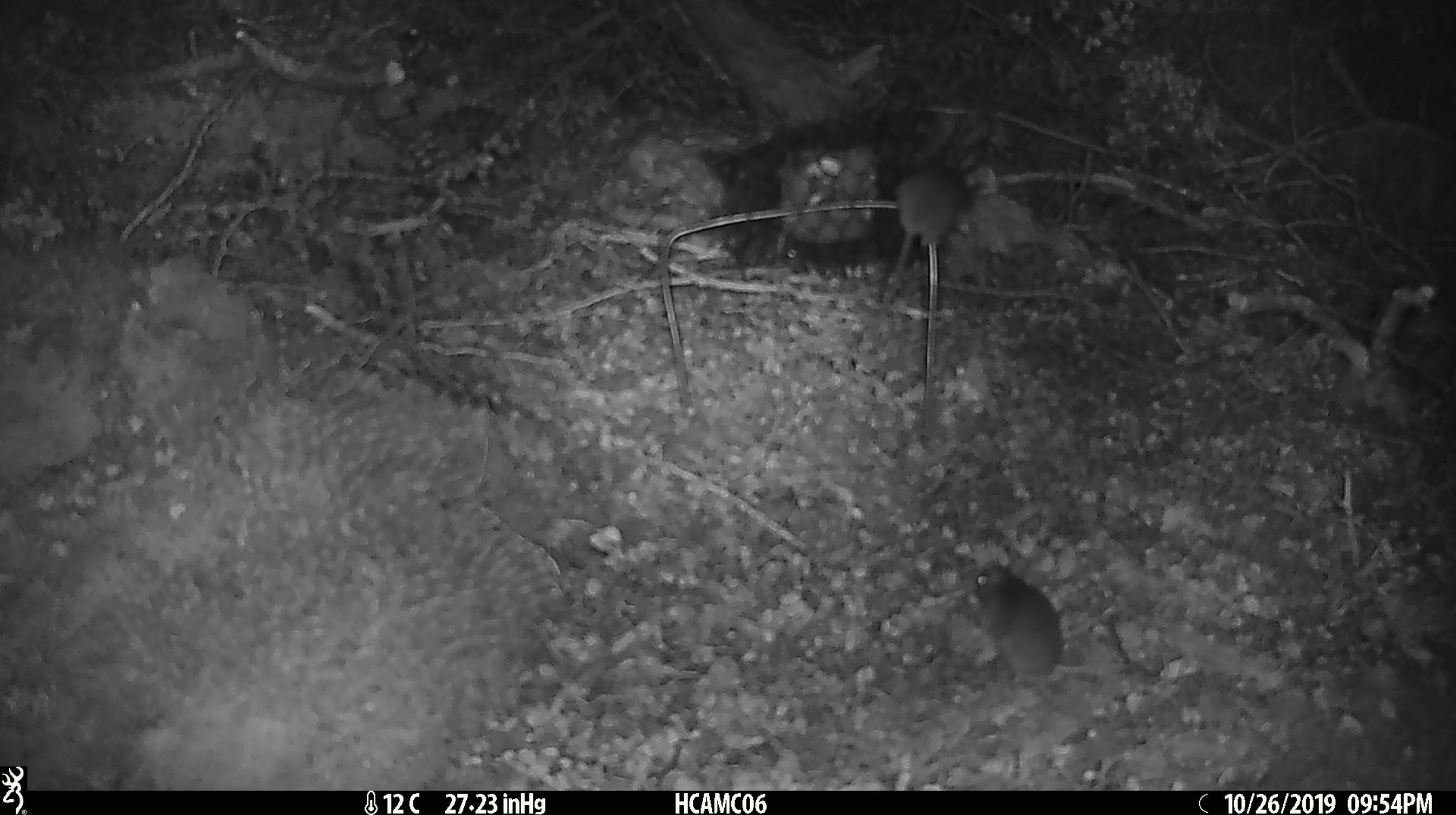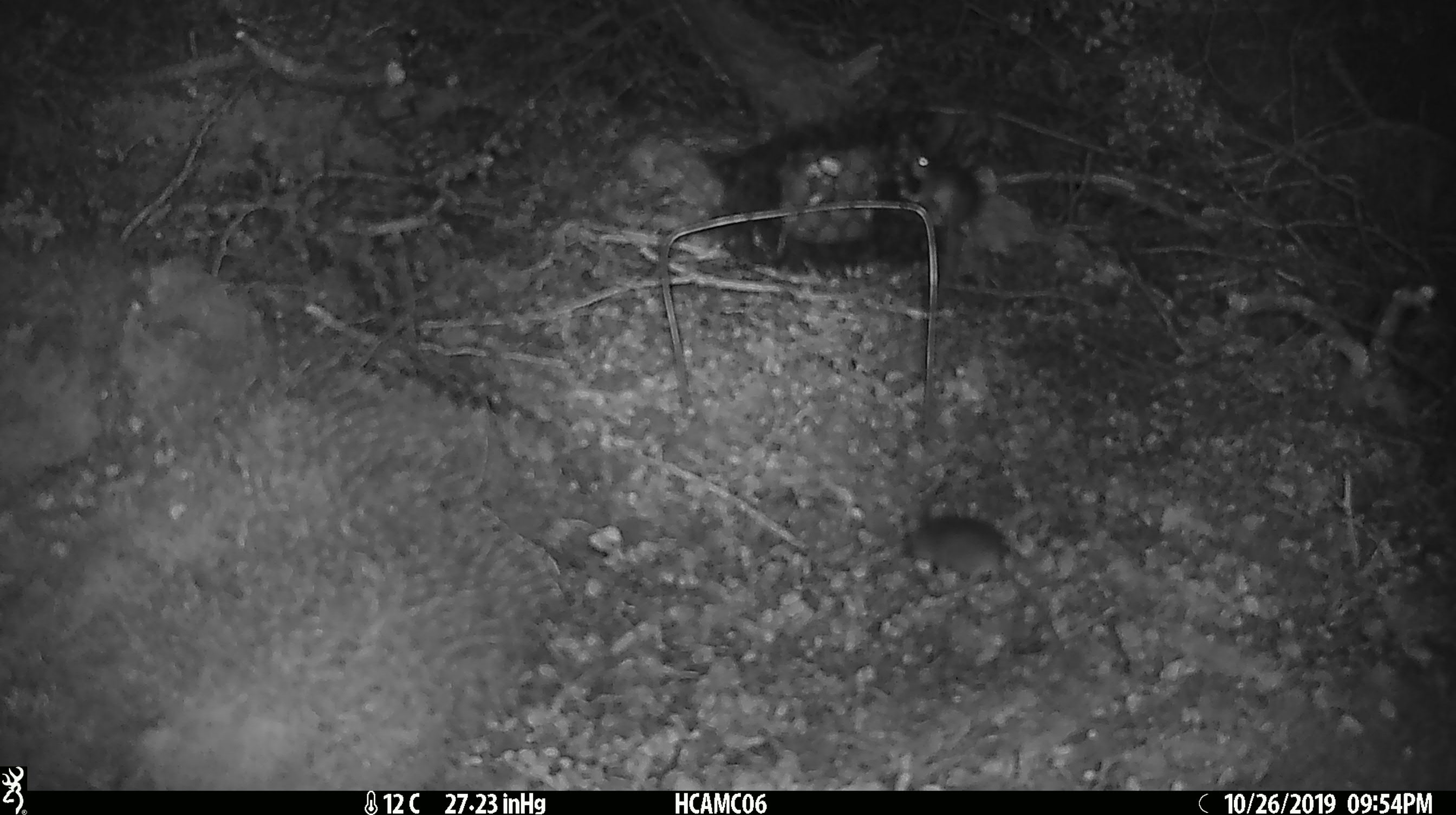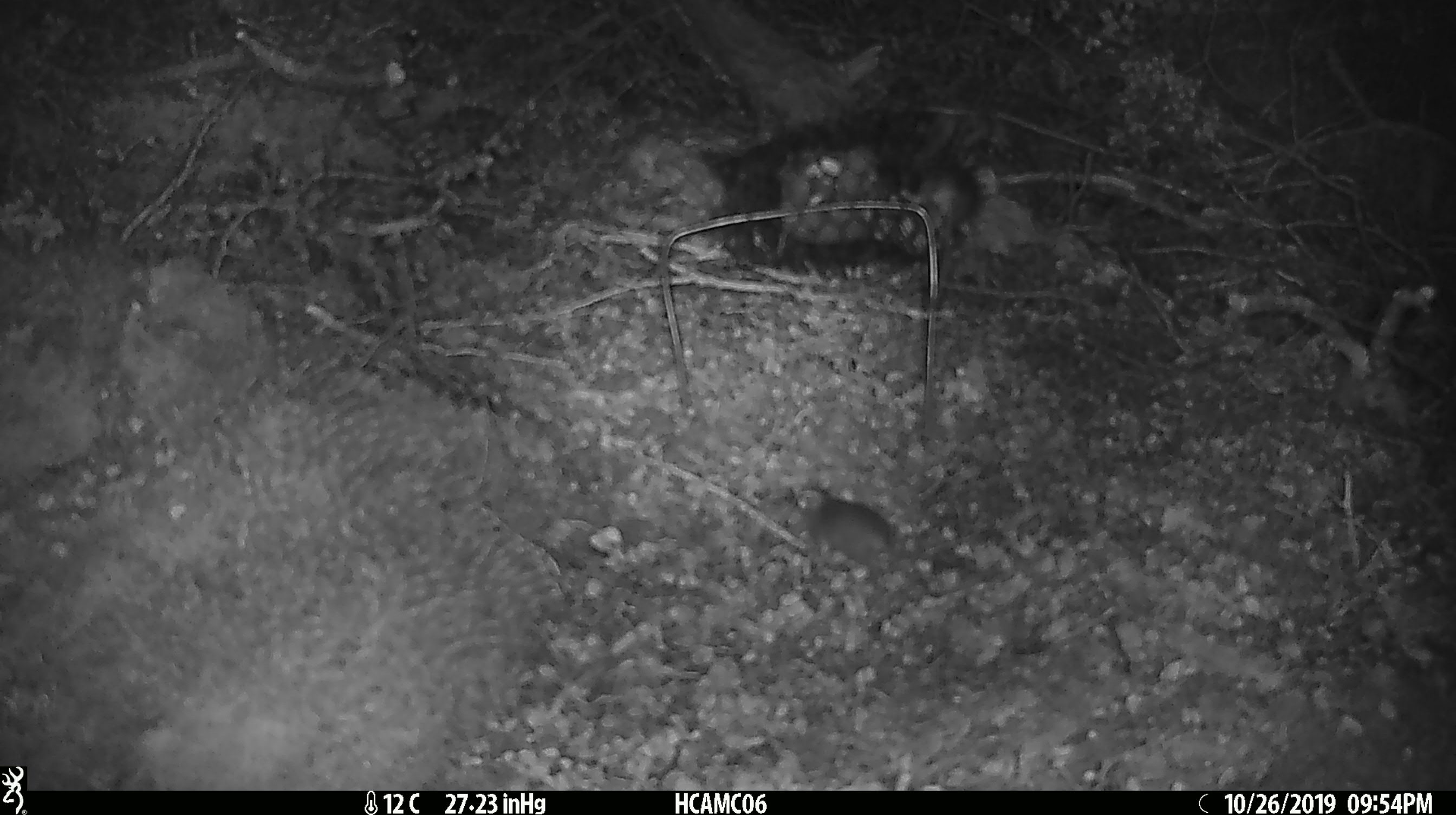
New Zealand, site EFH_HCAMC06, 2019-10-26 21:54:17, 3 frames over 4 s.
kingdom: Animalia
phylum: Chordata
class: Mammalia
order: Rodentia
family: Muridae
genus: Mus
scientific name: Mus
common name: mouse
Mouse (Mus).